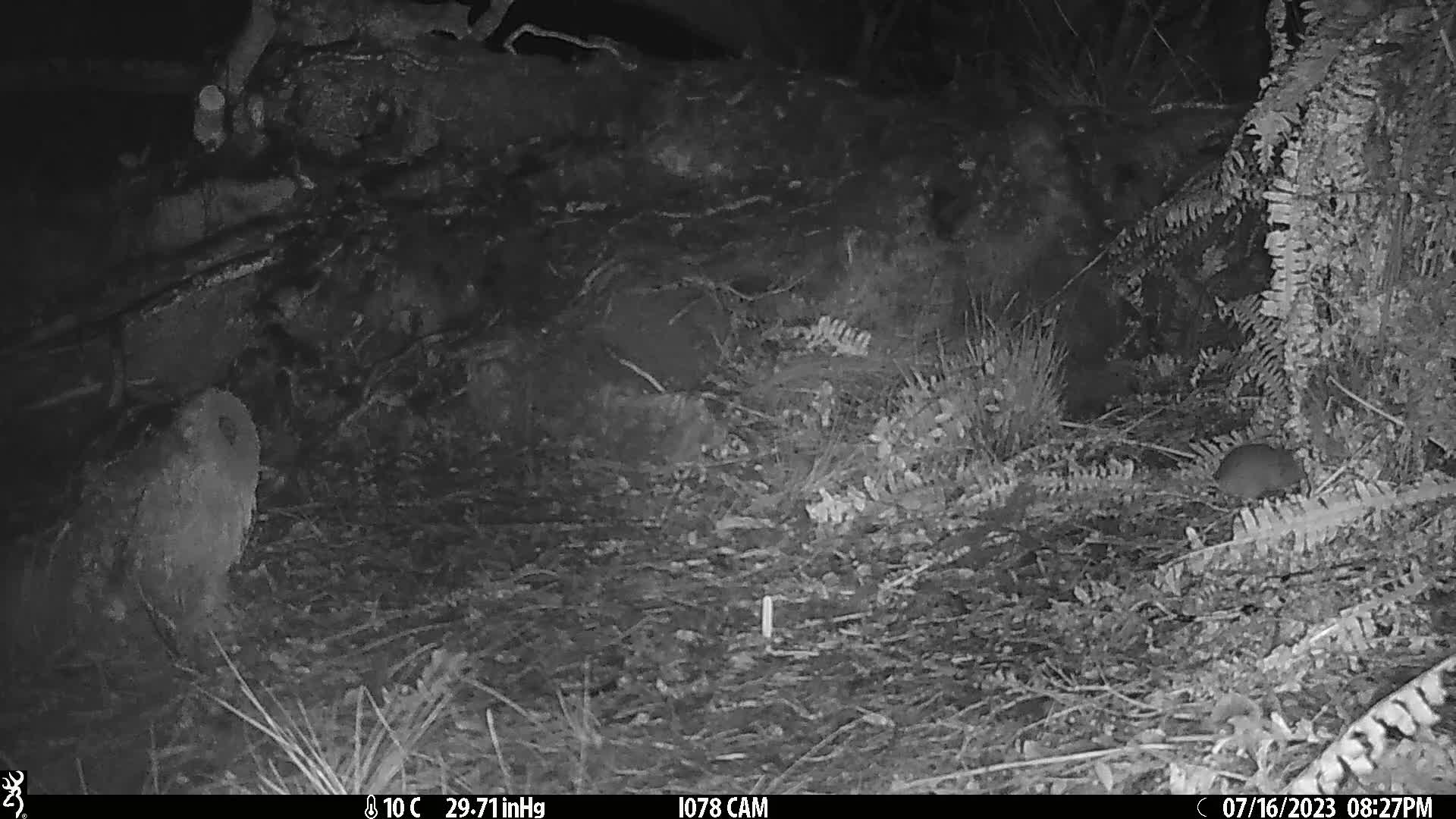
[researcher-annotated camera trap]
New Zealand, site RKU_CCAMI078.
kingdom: Animalia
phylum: Chordata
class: Mammalia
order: Rodentia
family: Muridae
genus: Rattus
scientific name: Rattus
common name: rat